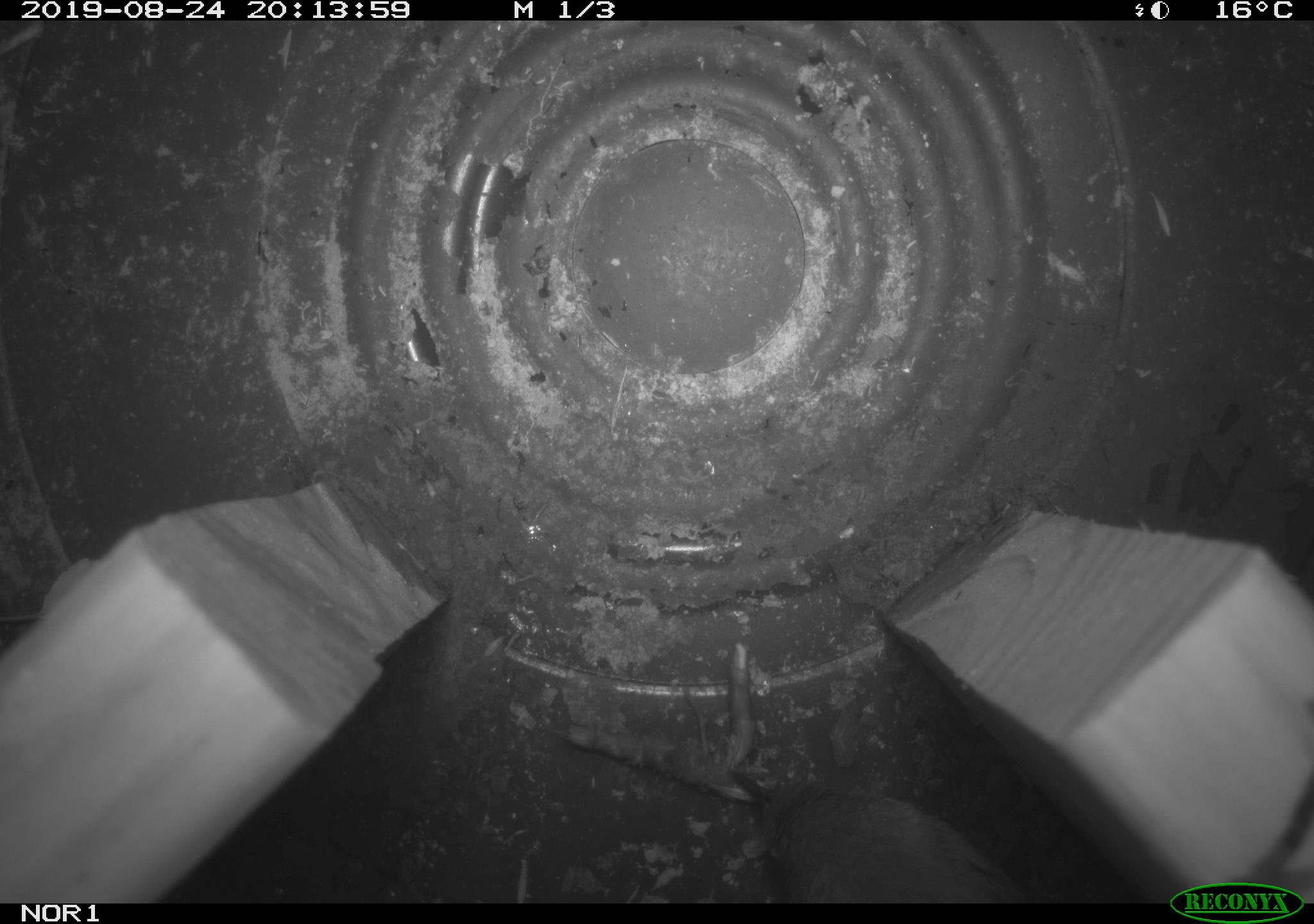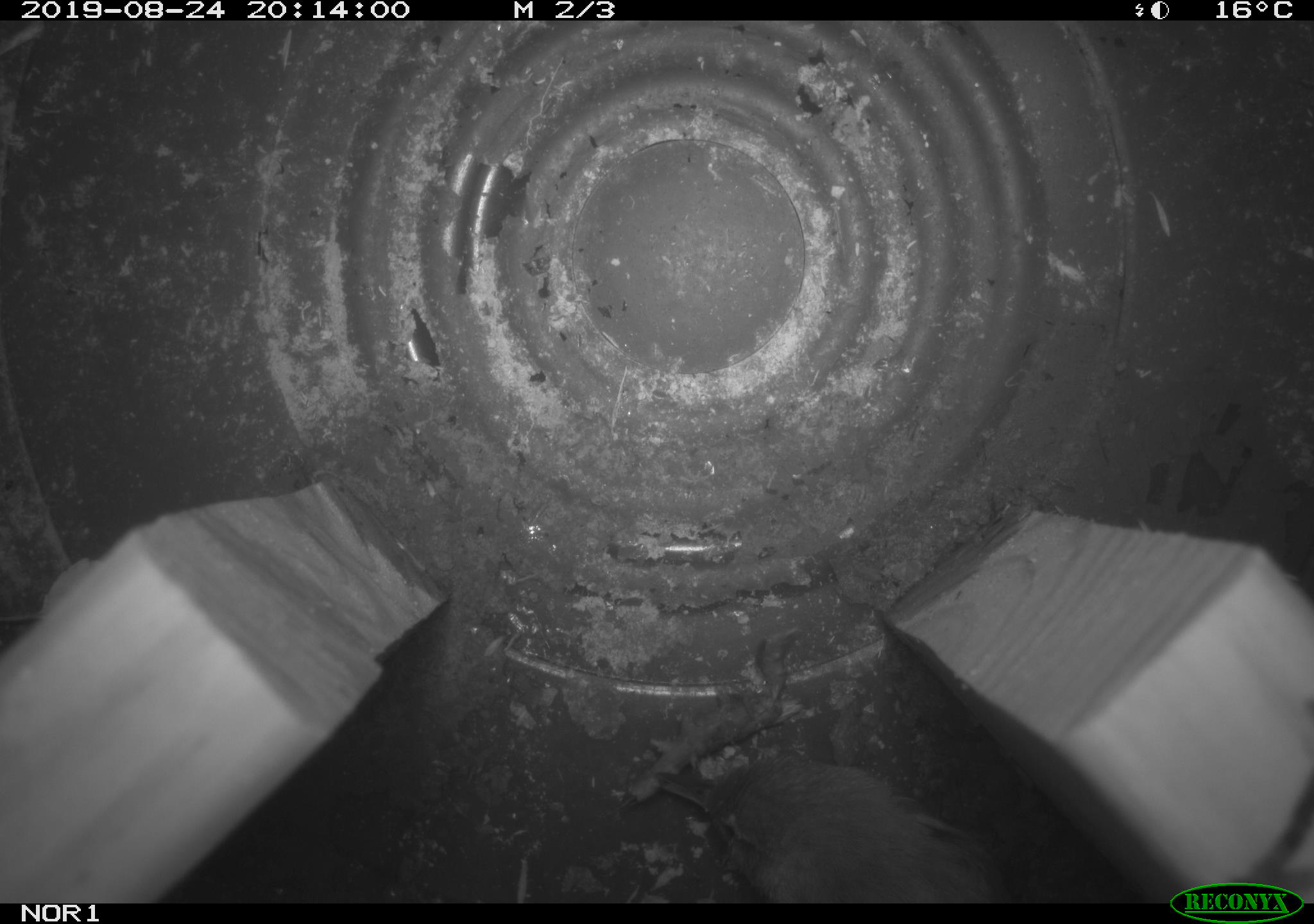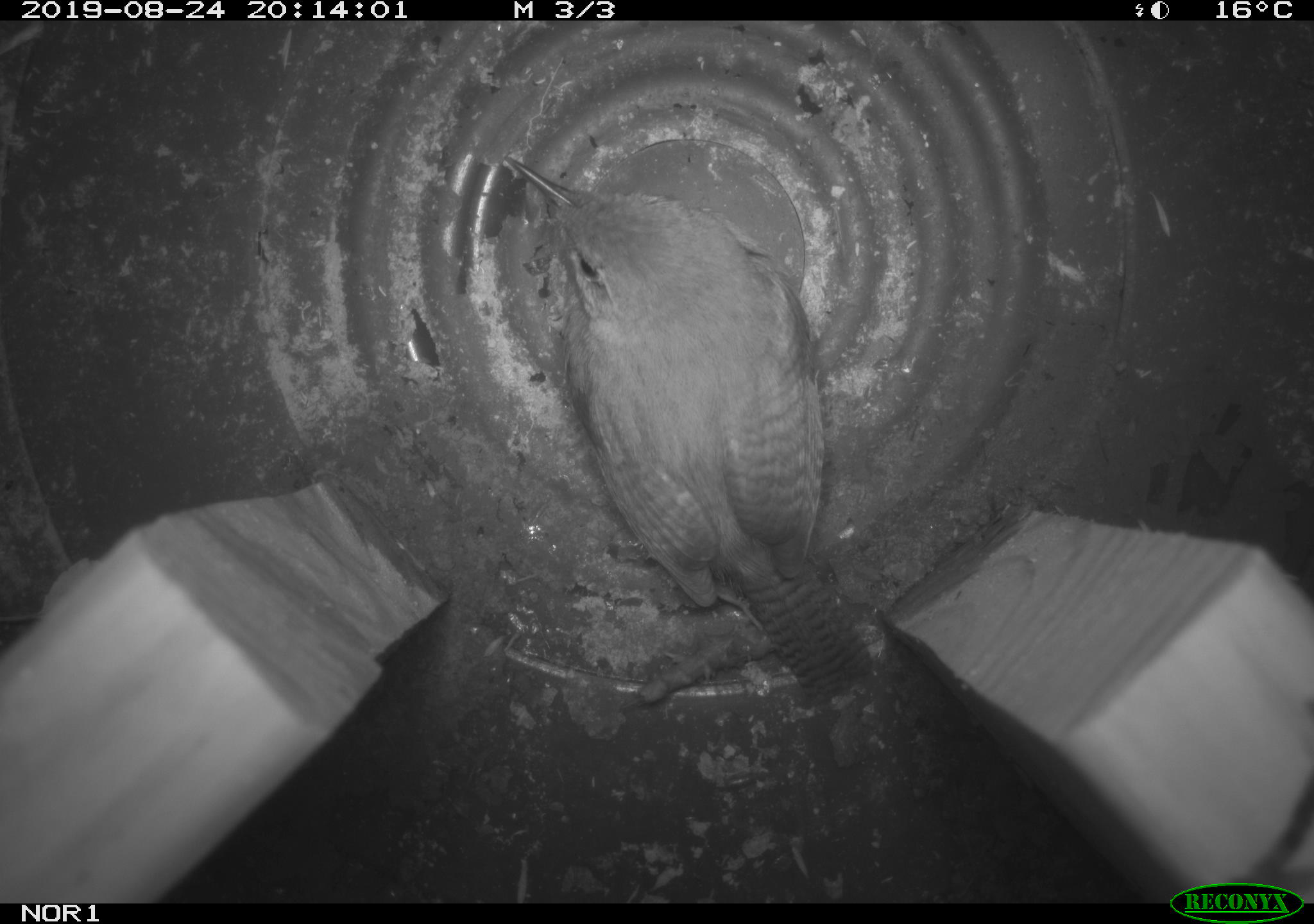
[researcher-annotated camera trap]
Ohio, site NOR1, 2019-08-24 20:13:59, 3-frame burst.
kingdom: Animalia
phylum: Chordata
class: Aves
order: Passeriformes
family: Troglodytidae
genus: Troglodytes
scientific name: Troglodytes aedon aedon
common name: northern house wren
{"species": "northern house wren (Troglodytes aedon aedon)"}